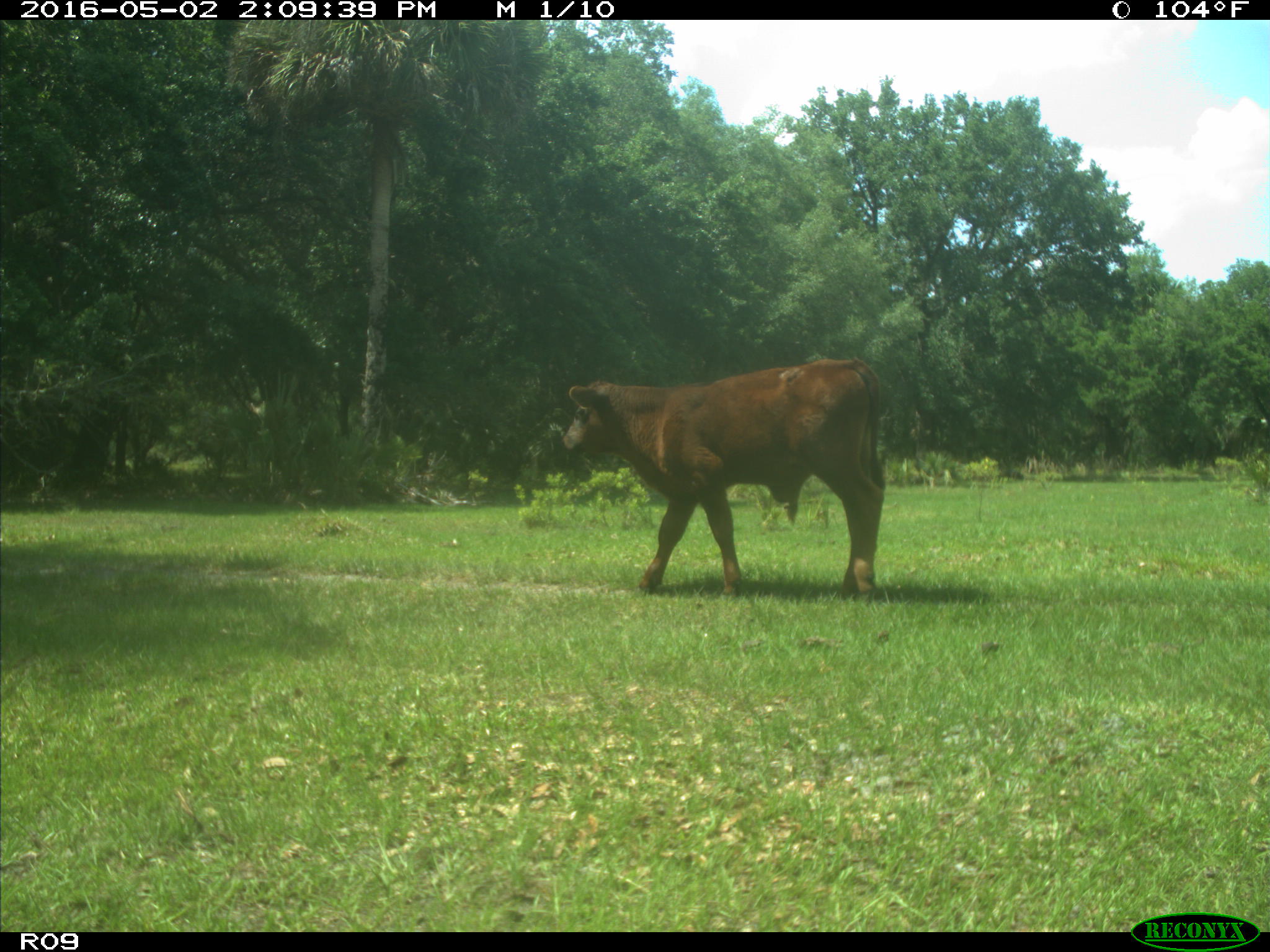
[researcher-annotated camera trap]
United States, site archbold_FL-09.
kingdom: Animalia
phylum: Chordata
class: Mammalia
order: Artiodactyla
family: Bovidae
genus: Bos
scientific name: Bos taurus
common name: domestic cow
Bos taurus (domestic cow).